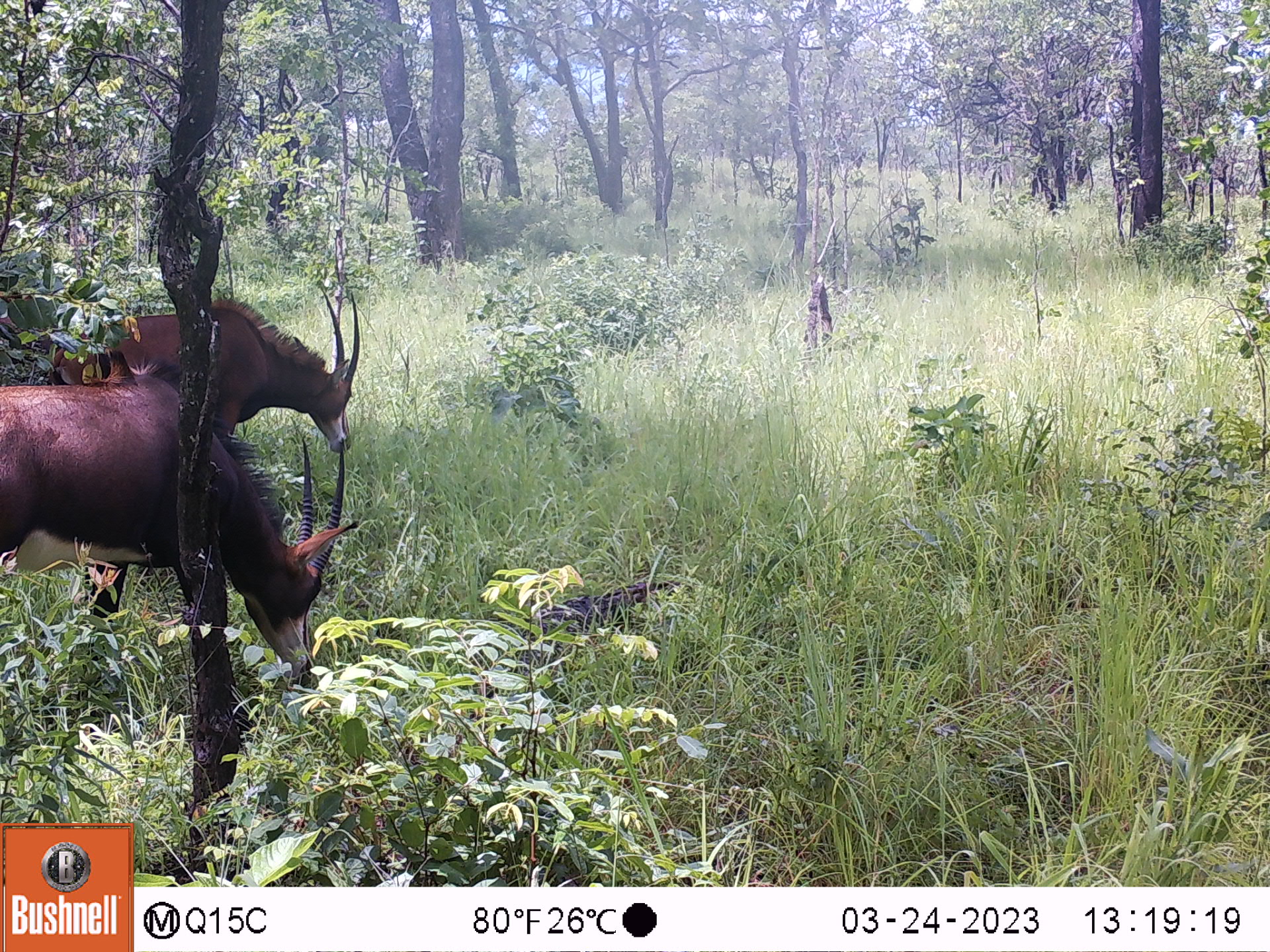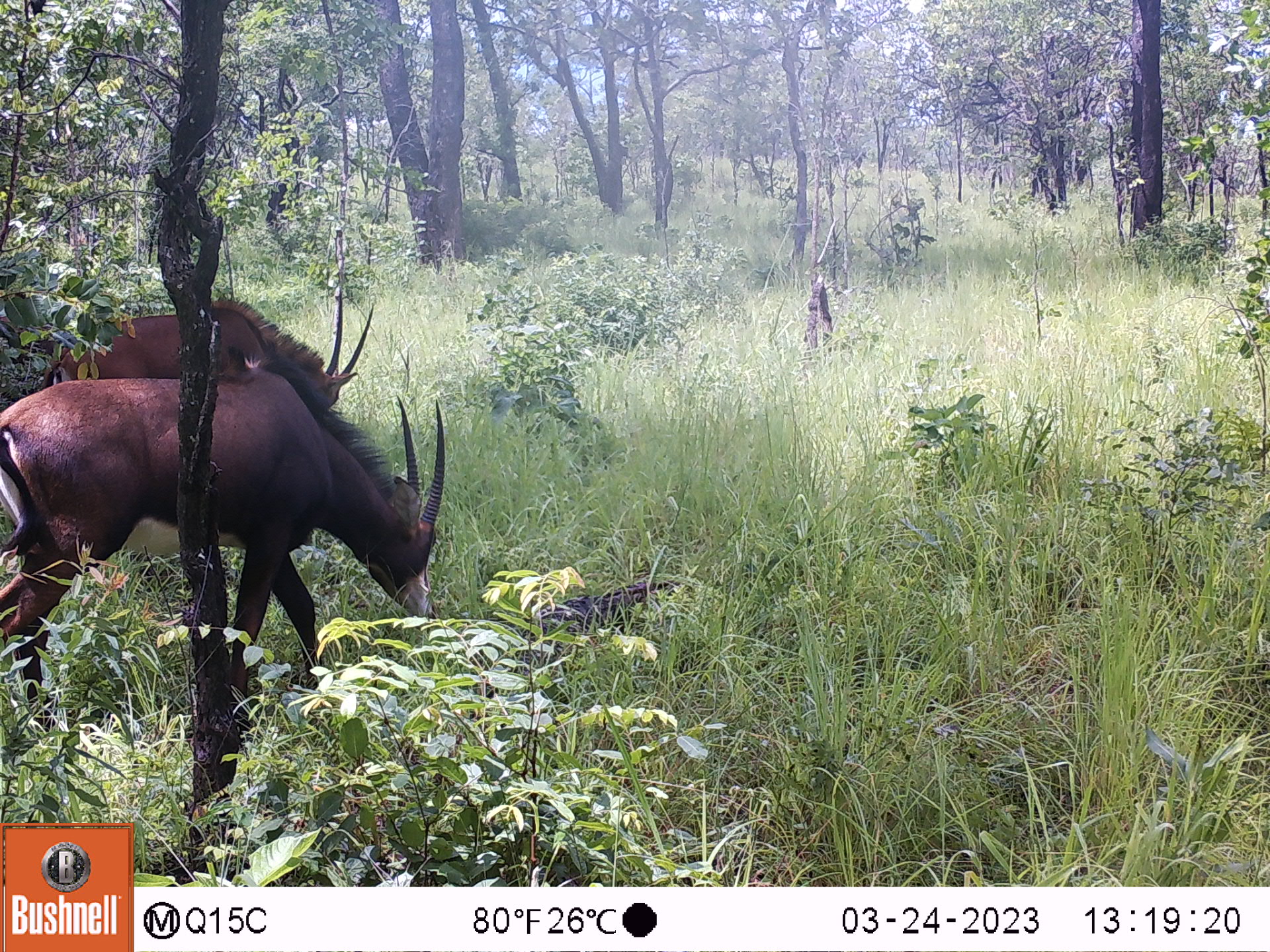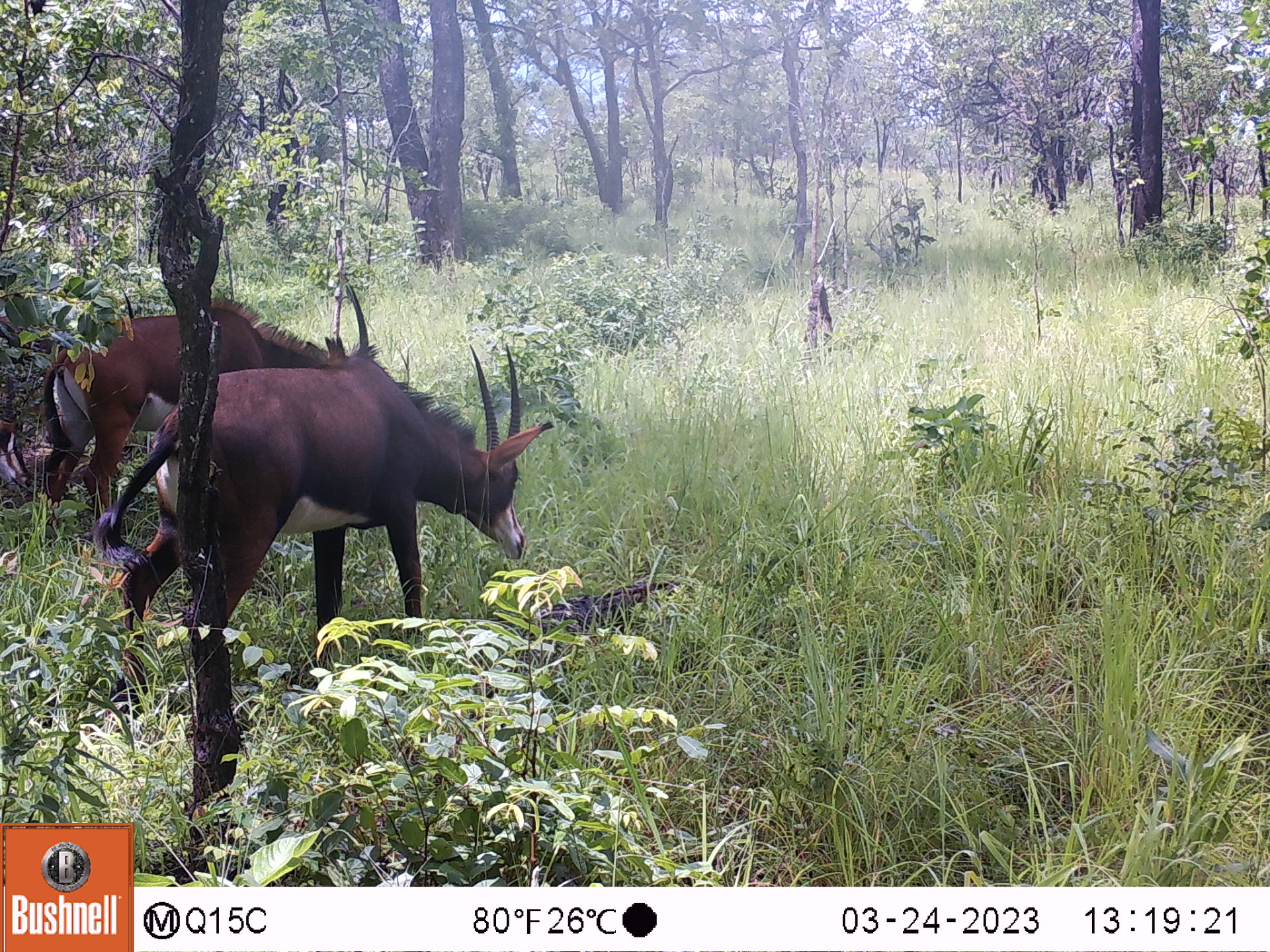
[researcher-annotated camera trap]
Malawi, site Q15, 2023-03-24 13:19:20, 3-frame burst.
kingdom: Animalia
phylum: Chordata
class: Mammalia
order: Artiodactyla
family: Bovidae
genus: Hippotragus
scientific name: Hippotragus niger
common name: sable antelope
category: sable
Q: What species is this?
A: Sable (sable antelope) (Hippotragus niger).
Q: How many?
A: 3.